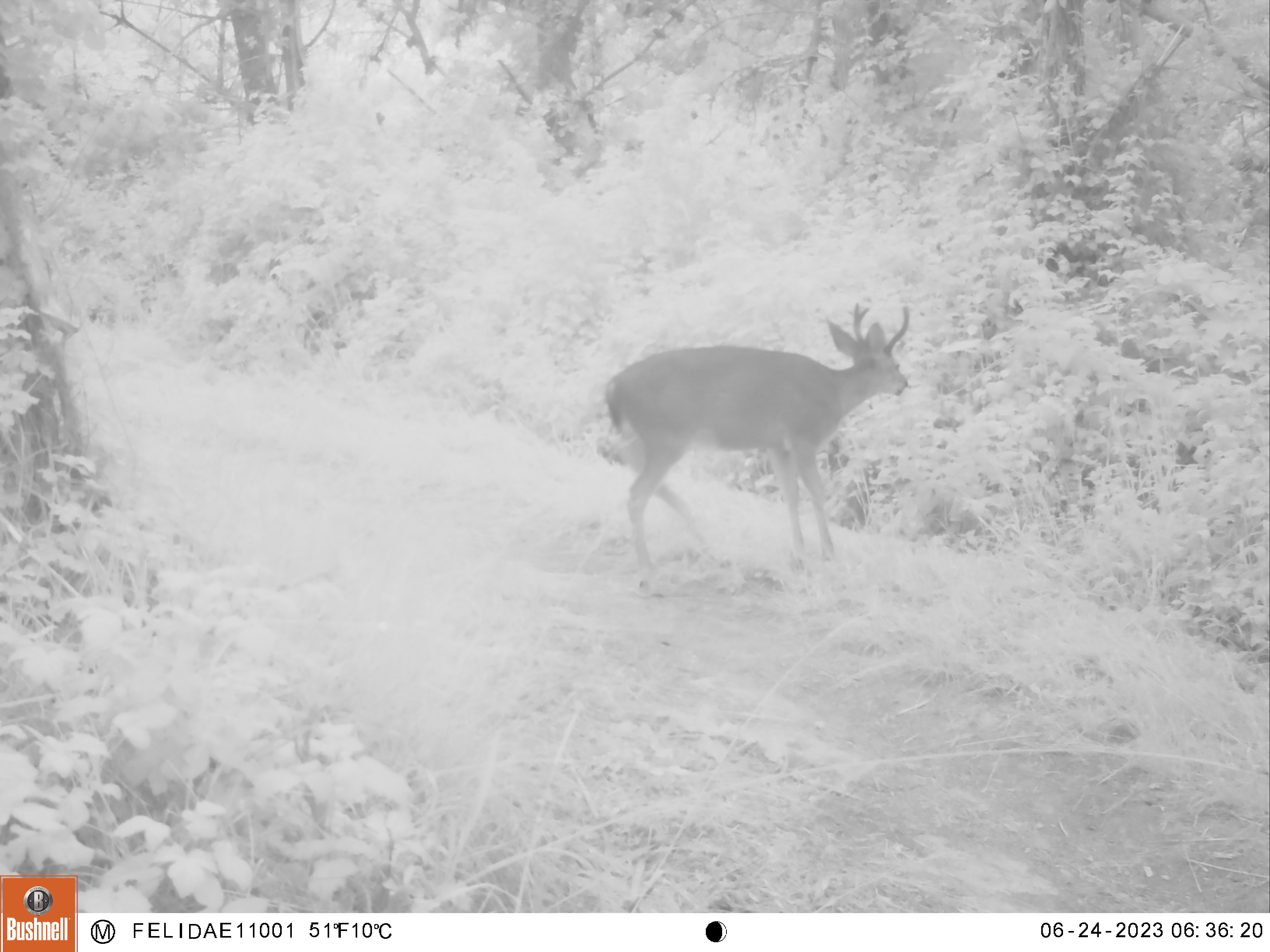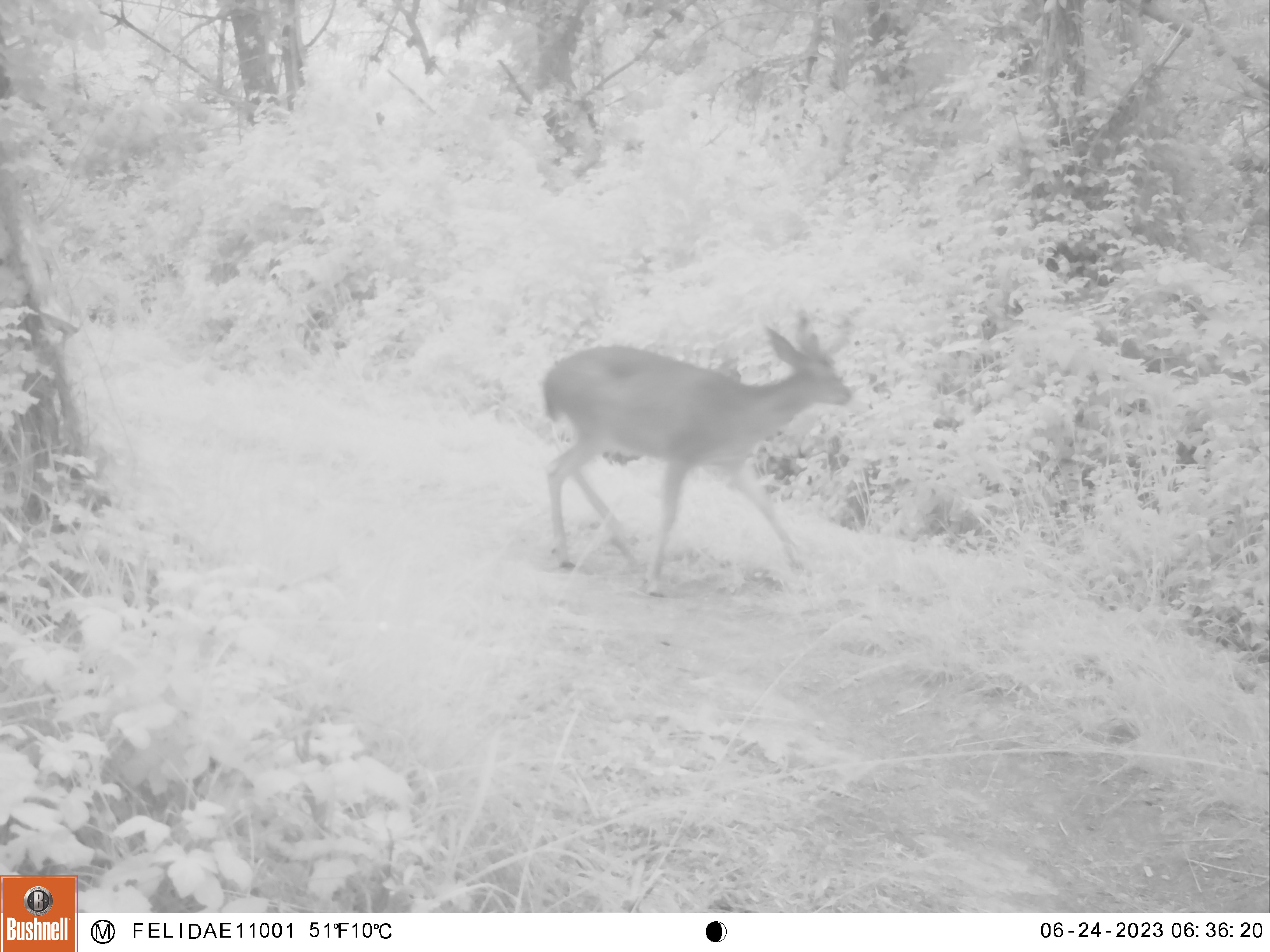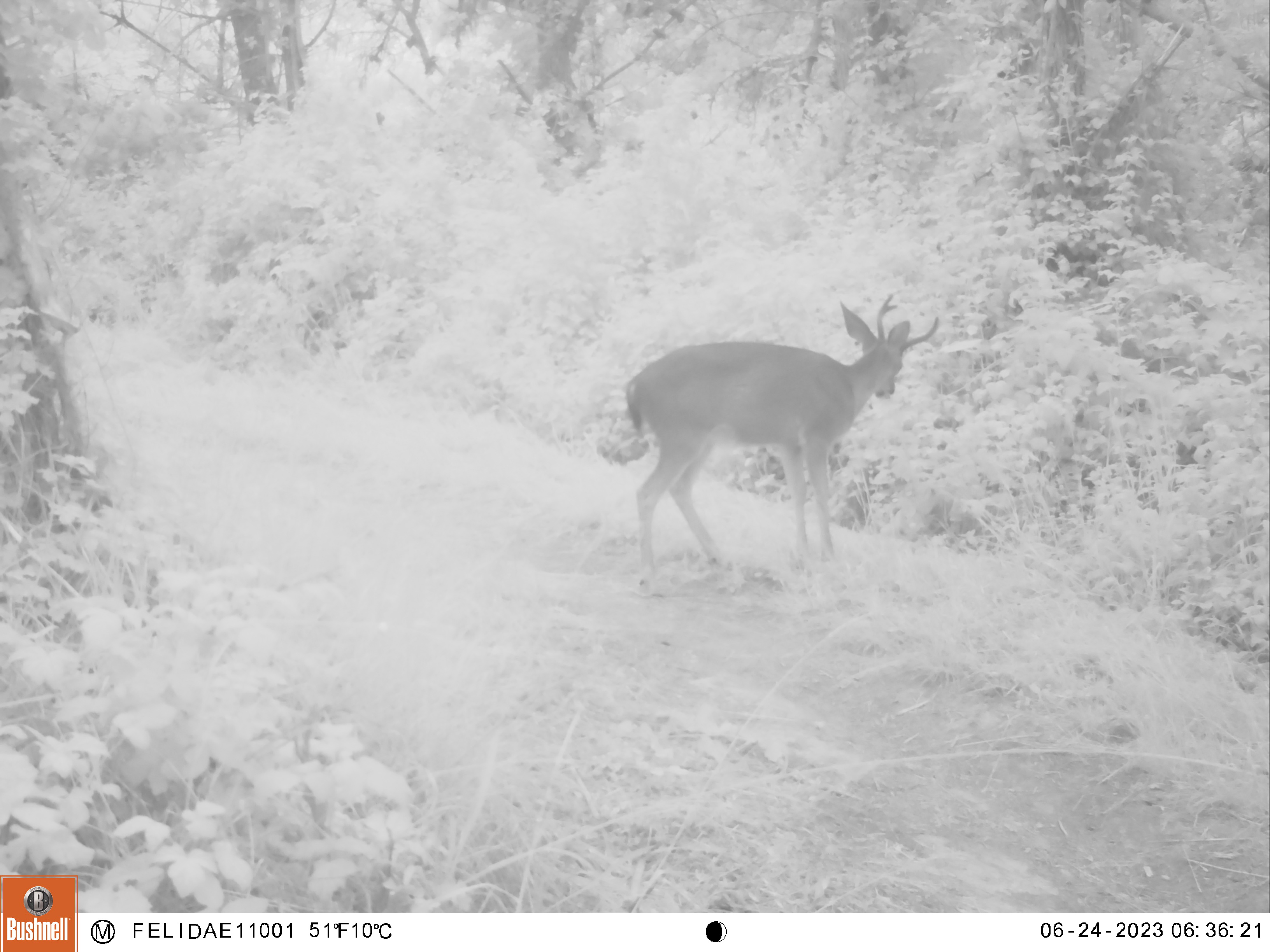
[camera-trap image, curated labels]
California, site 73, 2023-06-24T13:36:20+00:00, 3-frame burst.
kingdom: Animalia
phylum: Chordata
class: Mammalia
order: Artiodactyla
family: Cervidae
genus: Odocoileus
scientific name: Odocoileus hemionus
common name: mule deer